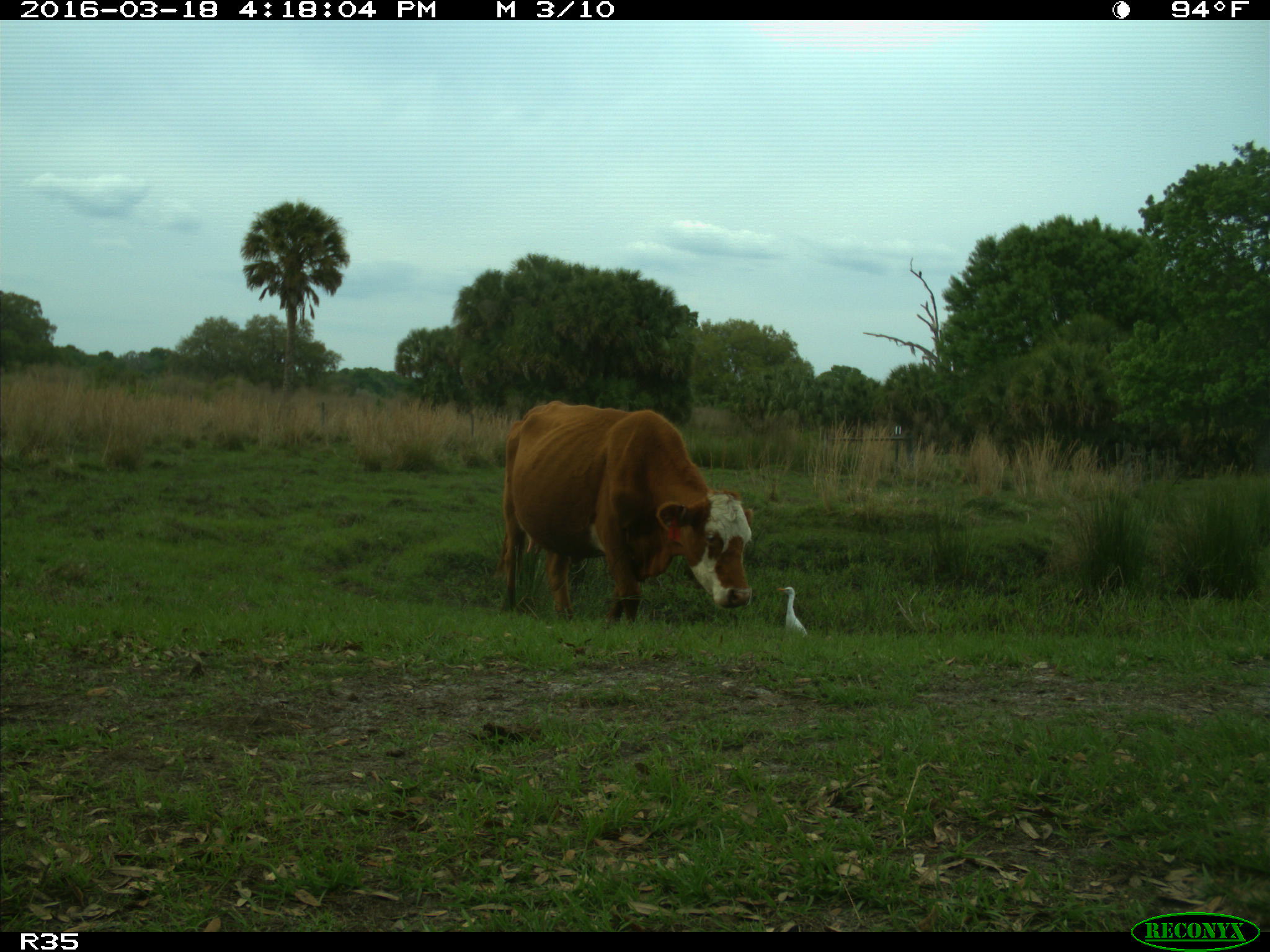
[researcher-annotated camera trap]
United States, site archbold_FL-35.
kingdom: Animalia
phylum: Chordata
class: Mammalia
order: Artiodactyla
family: Bovidae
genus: Bos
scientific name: Bos taurus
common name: domestic cow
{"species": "Bos taurus (domestic cow)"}